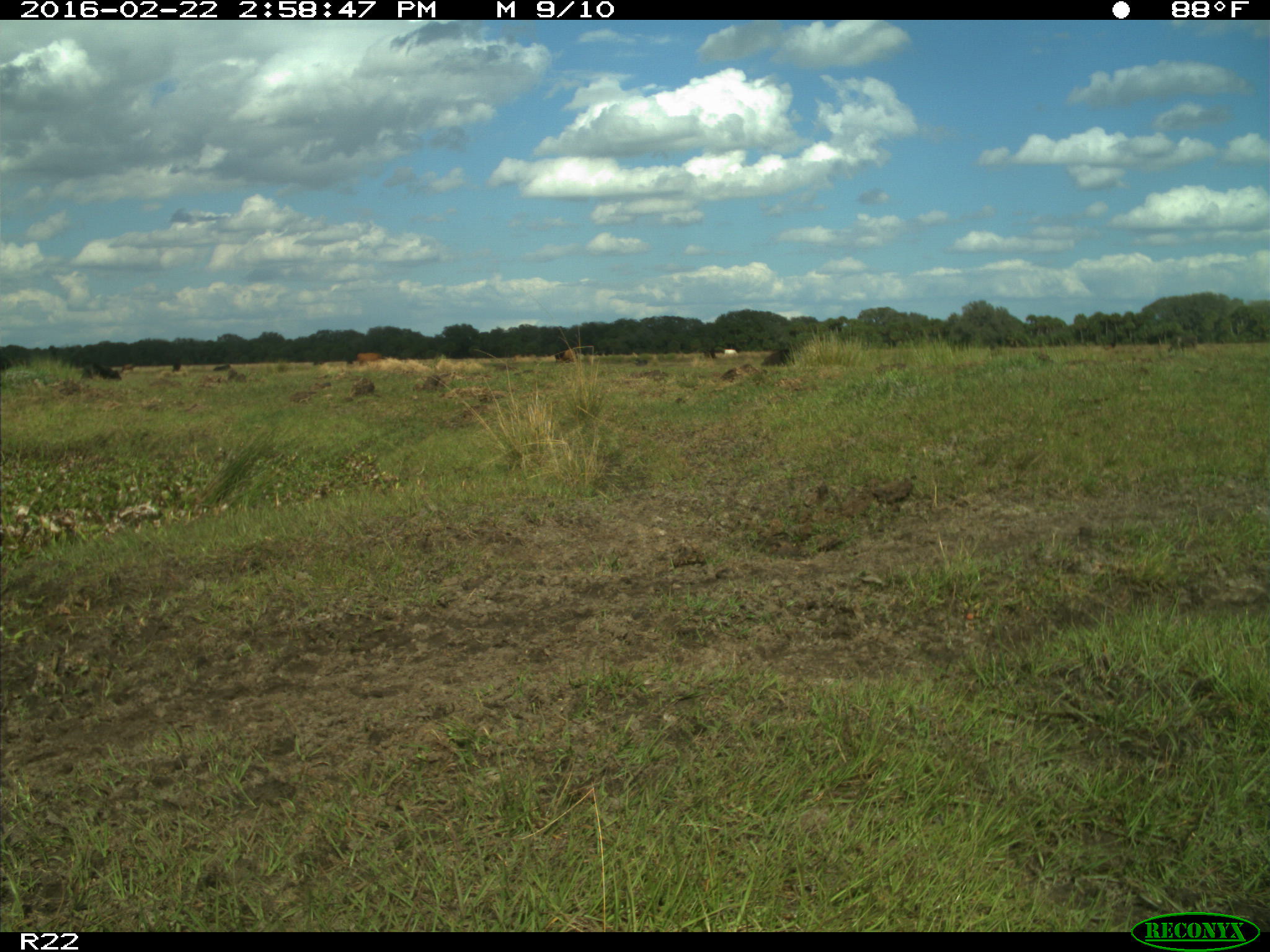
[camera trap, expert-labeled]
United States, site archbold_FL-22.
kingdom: Animalia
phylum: Chordata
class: Mammalia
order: Artiodactyla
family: Bovidae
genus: Bos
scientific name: Bos taurus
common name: domestic cow